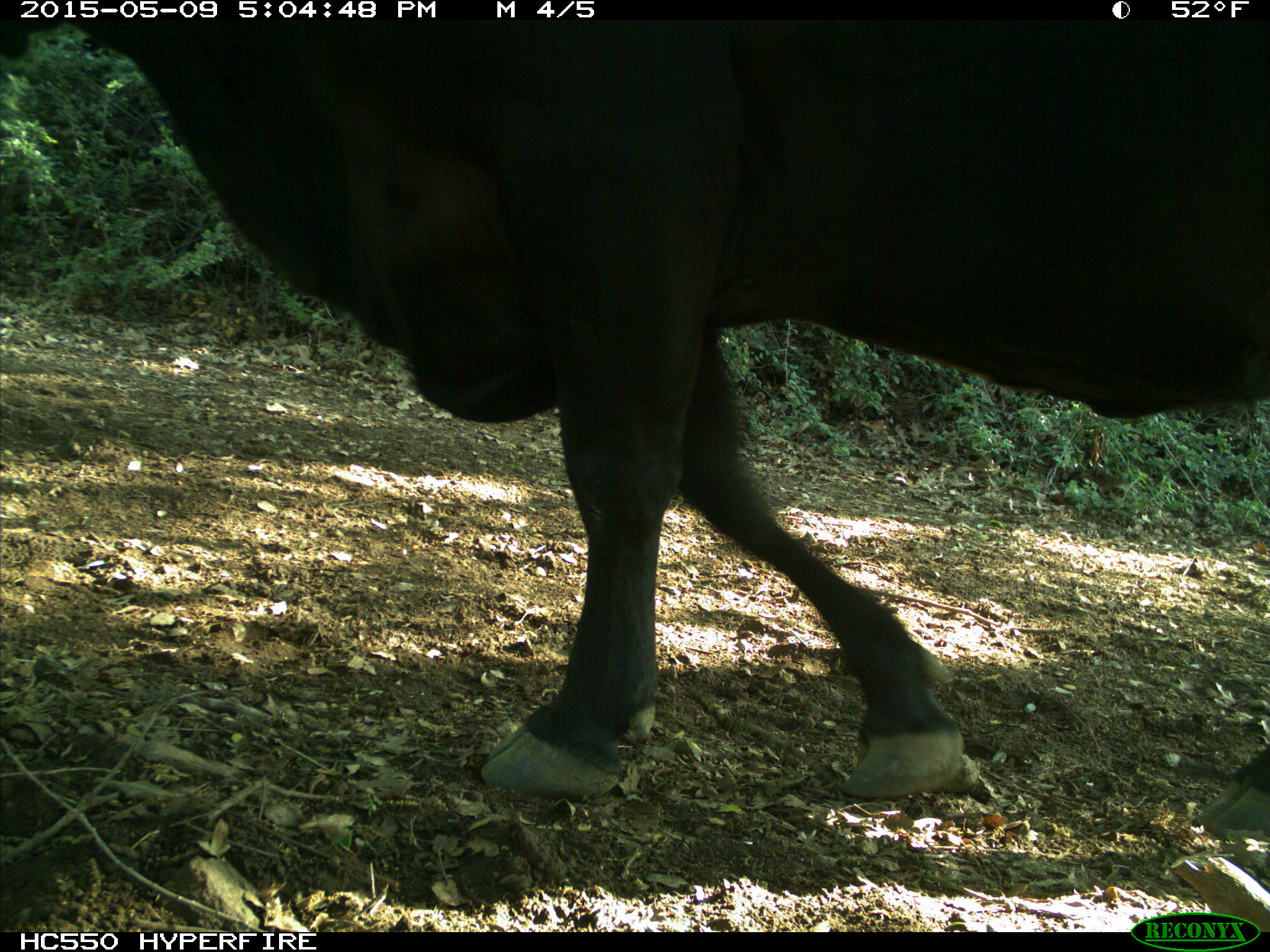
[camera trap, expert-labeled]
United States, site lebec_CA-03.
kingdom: Animalia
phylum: Chordata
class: Mammalia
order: Artiodactyla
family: Bovidae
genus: Bos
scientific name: Bos taurus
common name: domestic cow